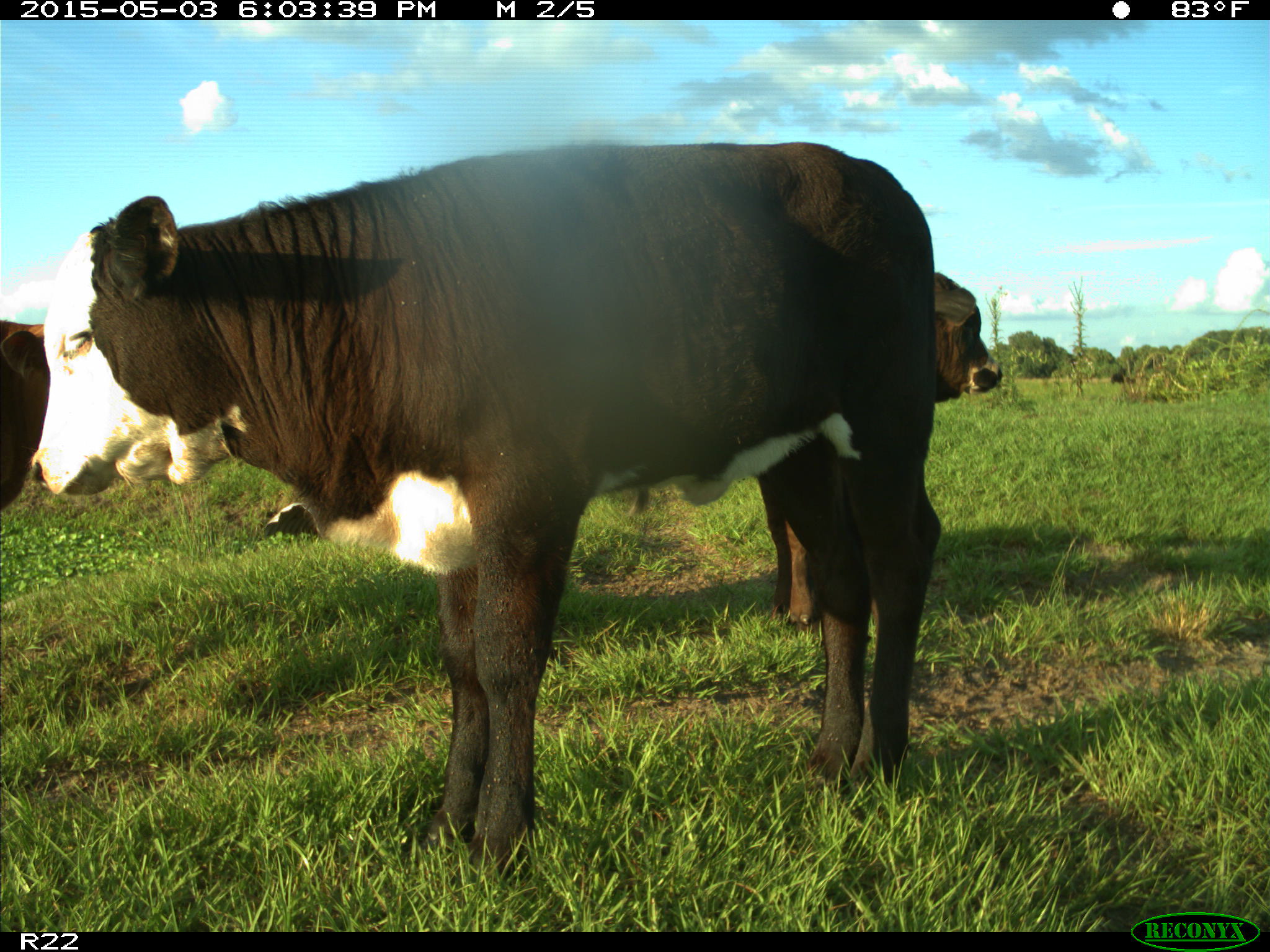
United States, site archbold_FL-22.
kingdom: Animalia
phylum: Chordata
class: Mammalia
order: Artiodactyla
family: Bovidae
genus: Bos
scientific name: Bos taurus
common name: domestic cow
Bos taurus (domestic cow).